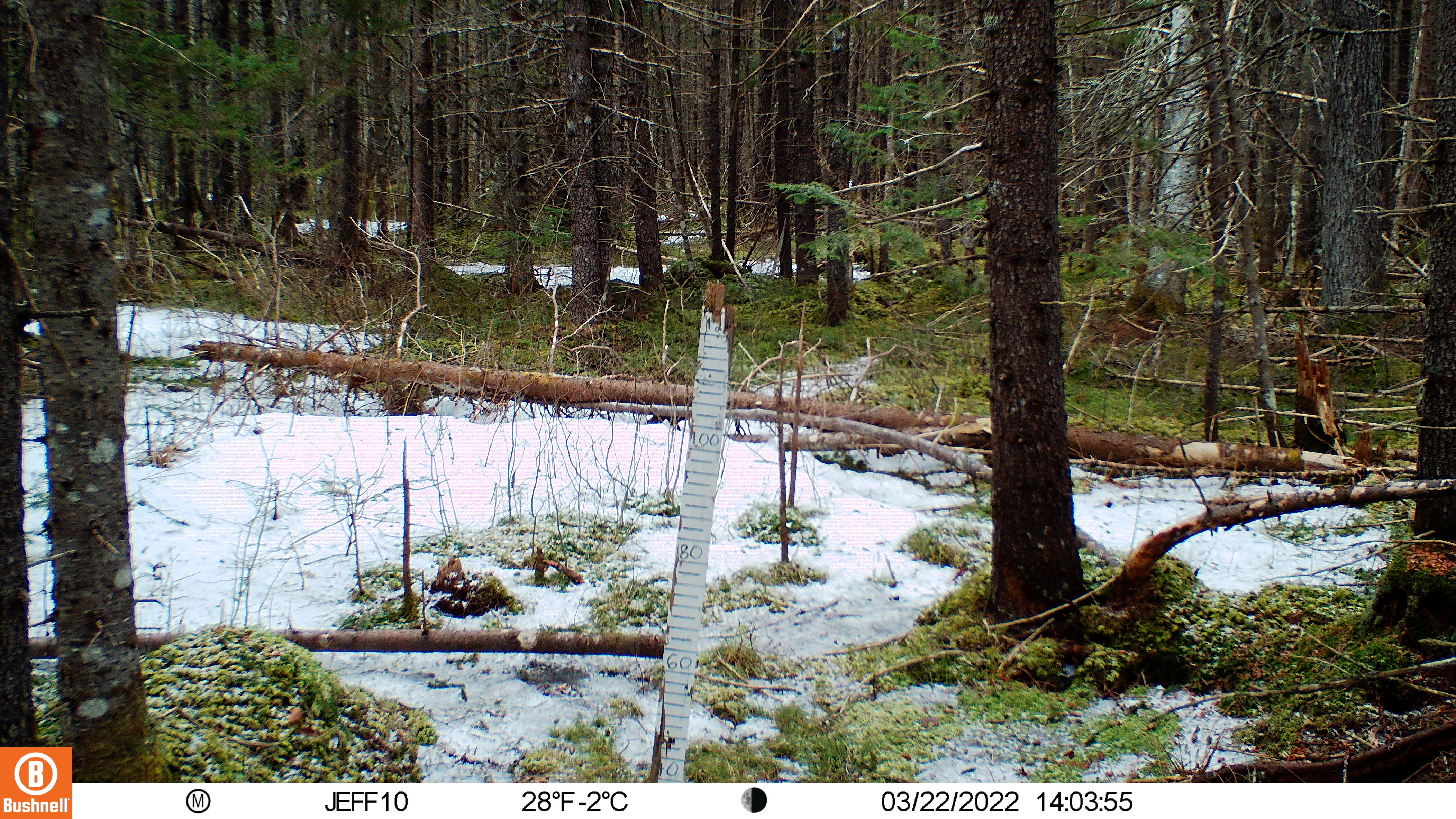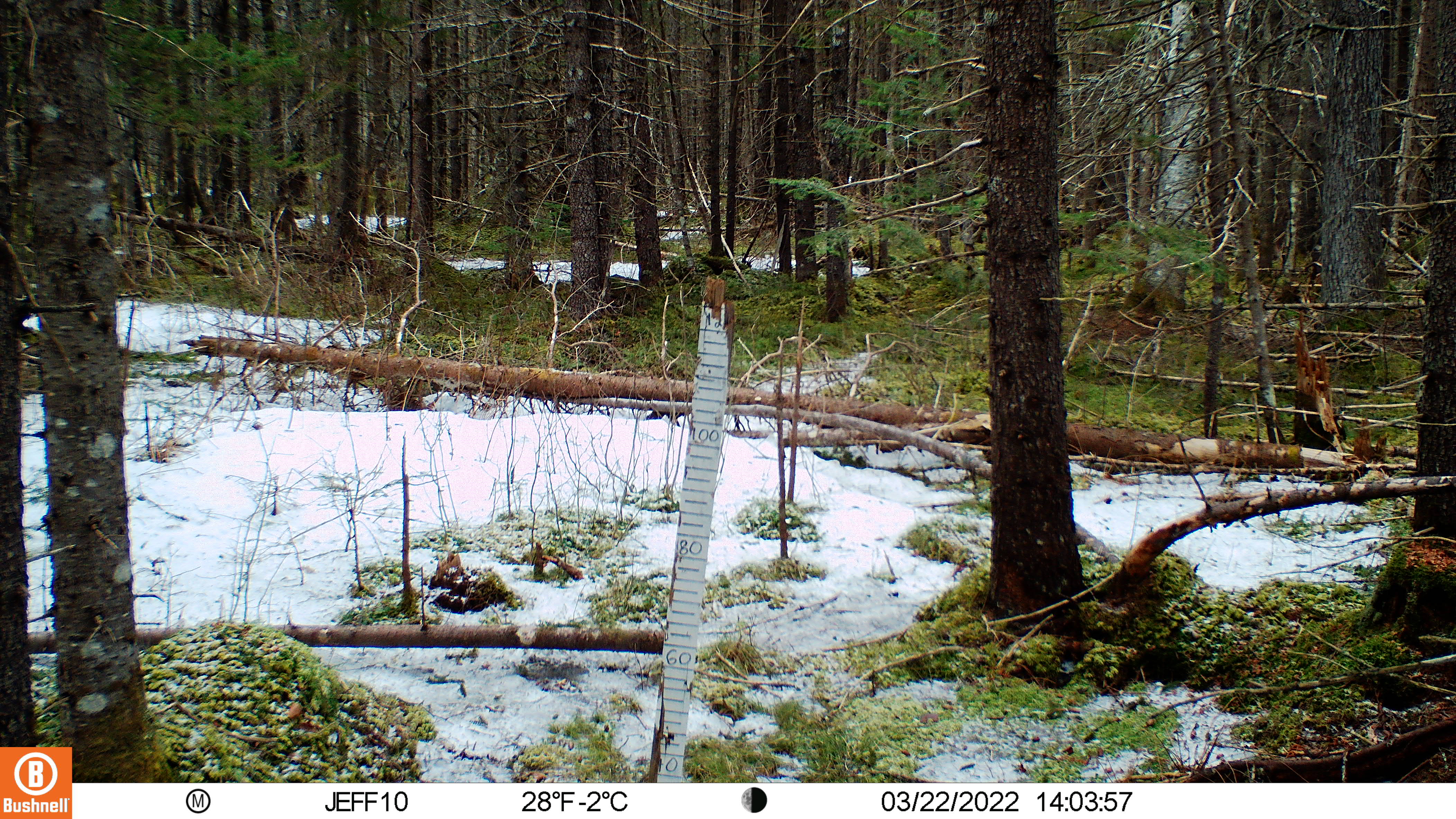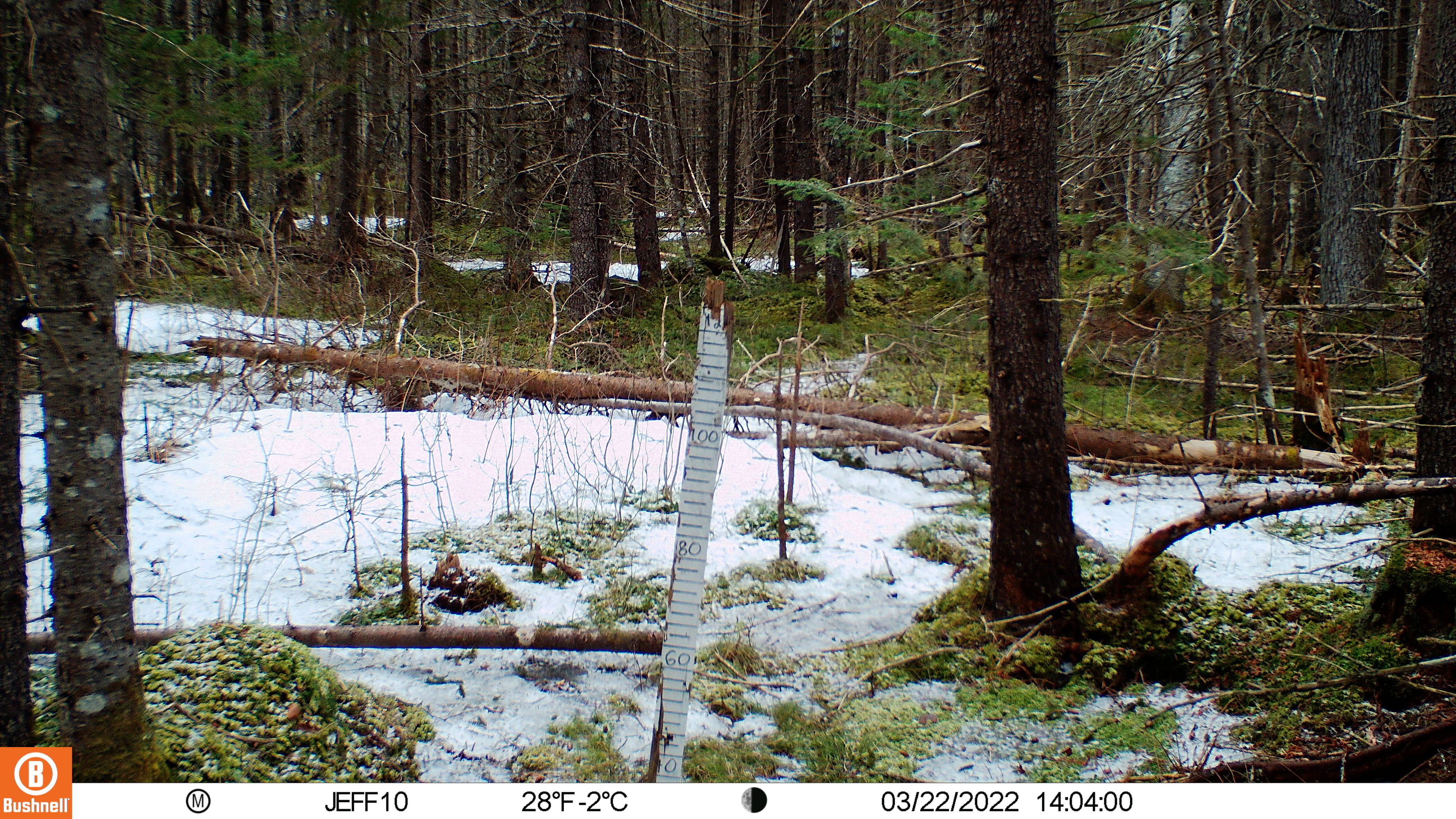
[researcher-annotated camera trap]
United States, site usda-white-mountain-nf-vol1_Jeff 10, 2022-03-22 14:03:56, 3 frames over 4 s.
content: no animal present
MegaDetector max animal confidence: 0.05